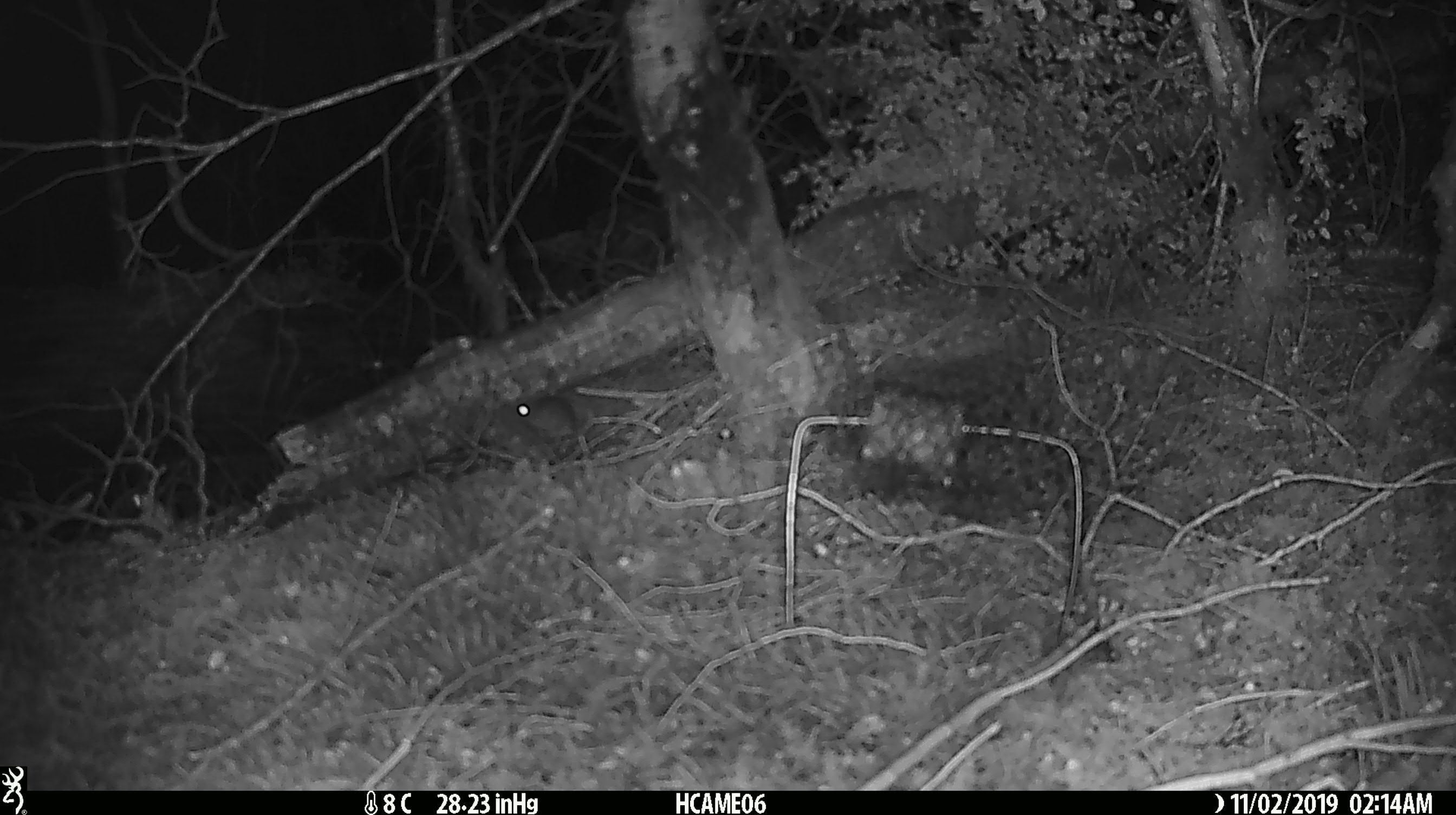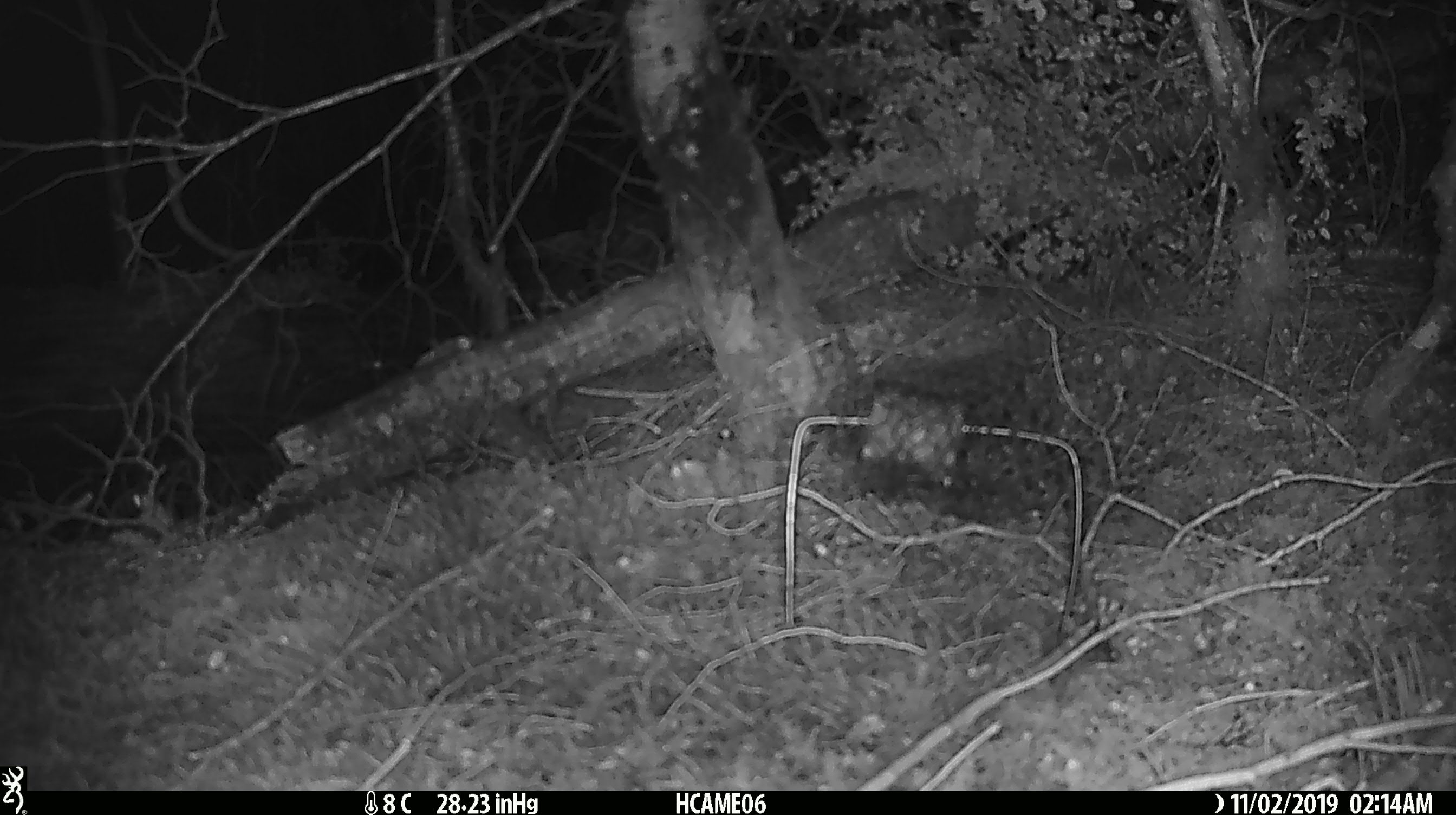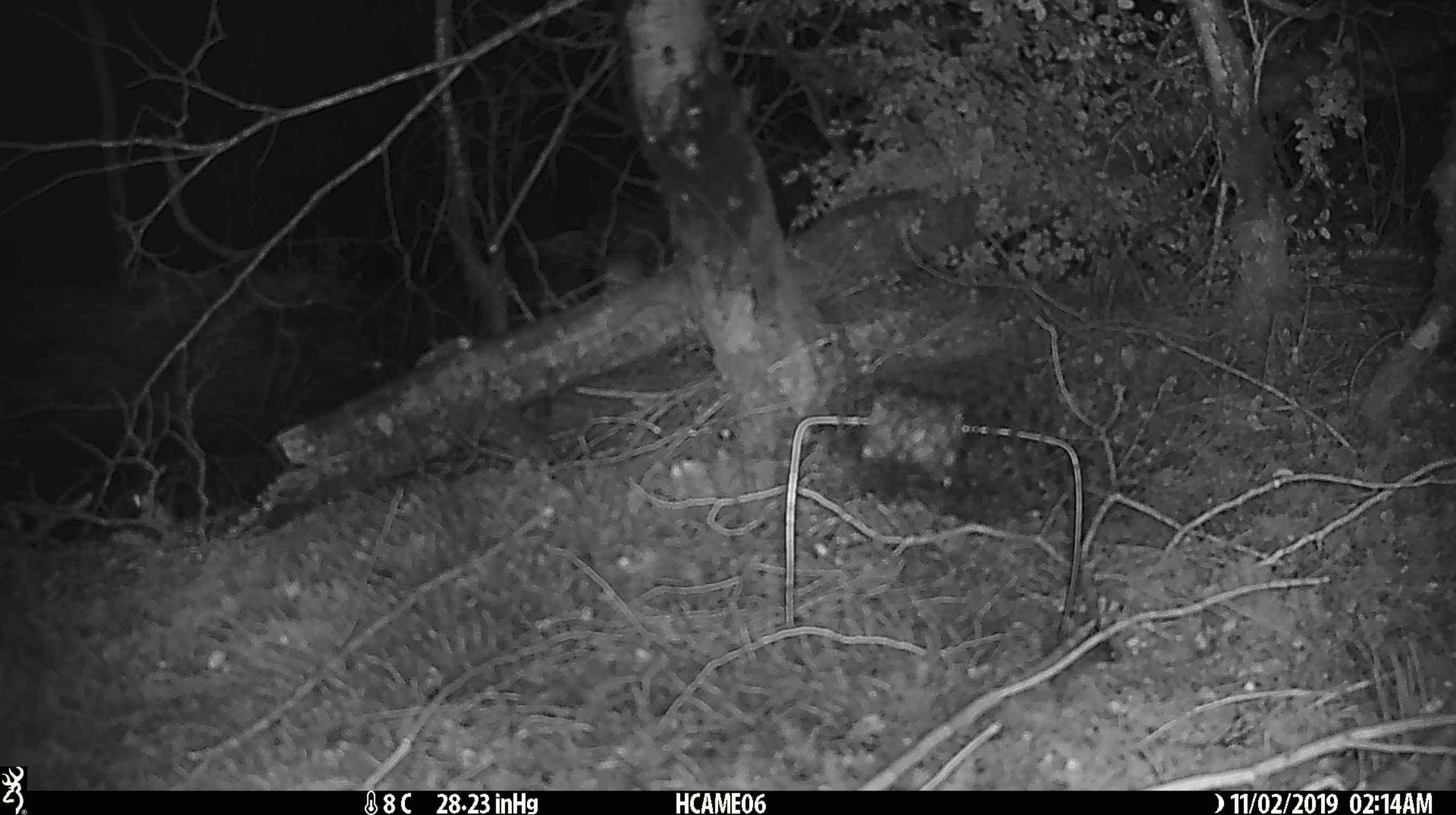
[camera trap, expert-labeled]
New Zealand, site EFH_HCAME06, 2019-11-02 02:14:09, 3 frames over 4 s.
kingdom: Animalia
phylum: Chordata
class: Mammalia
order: Rodentia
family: Muridae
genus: Mus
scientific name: Mus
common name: mouse